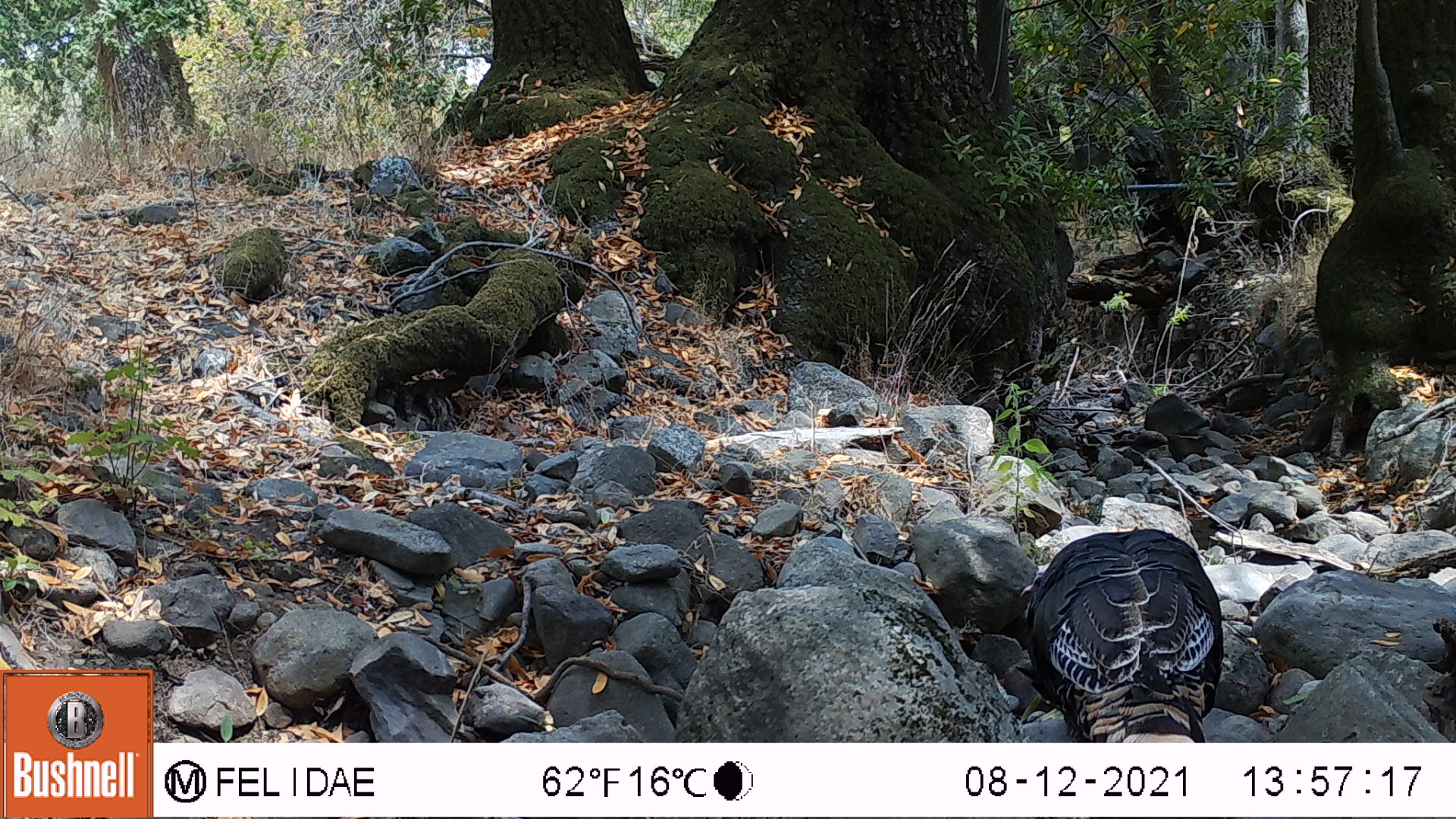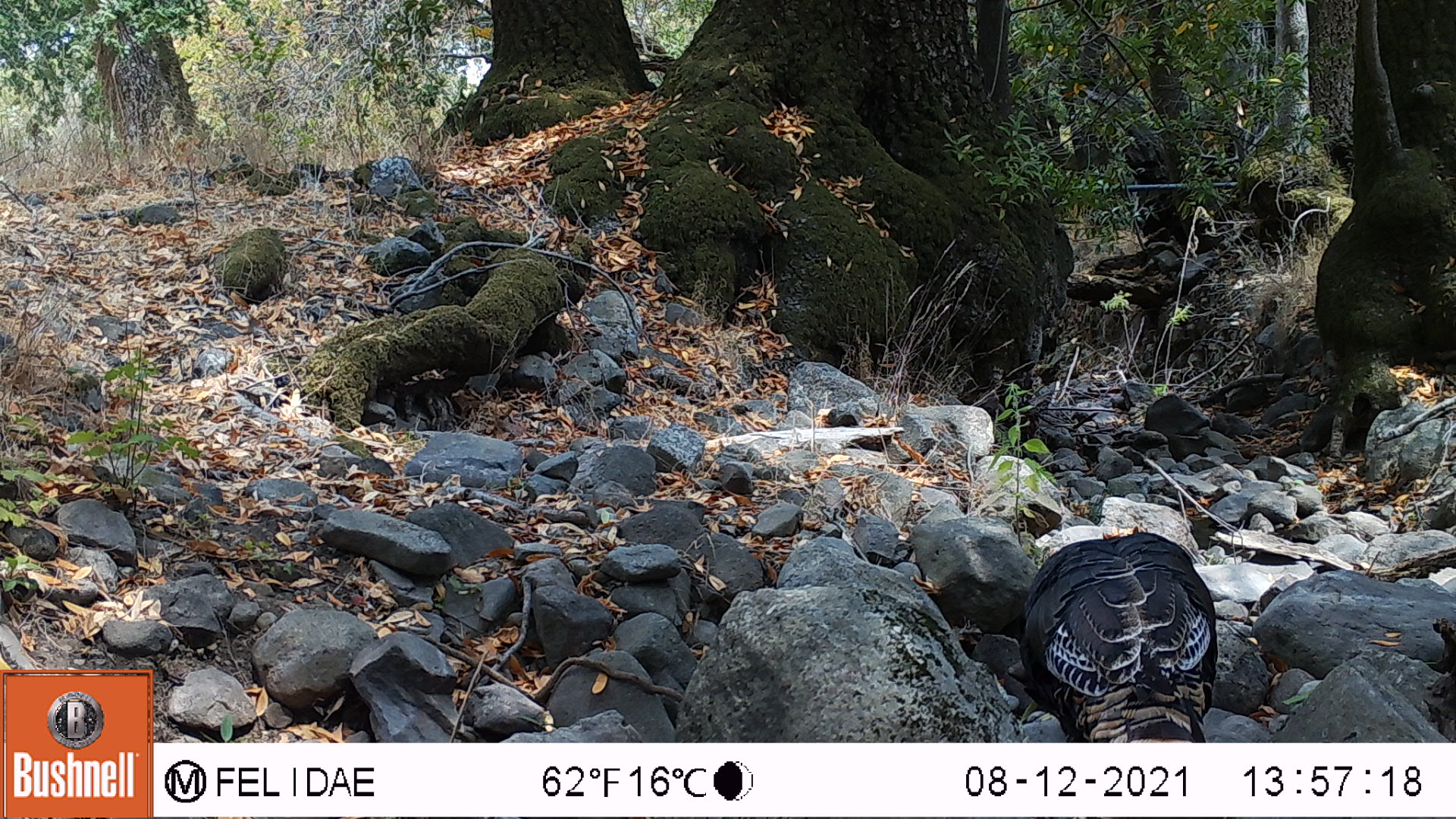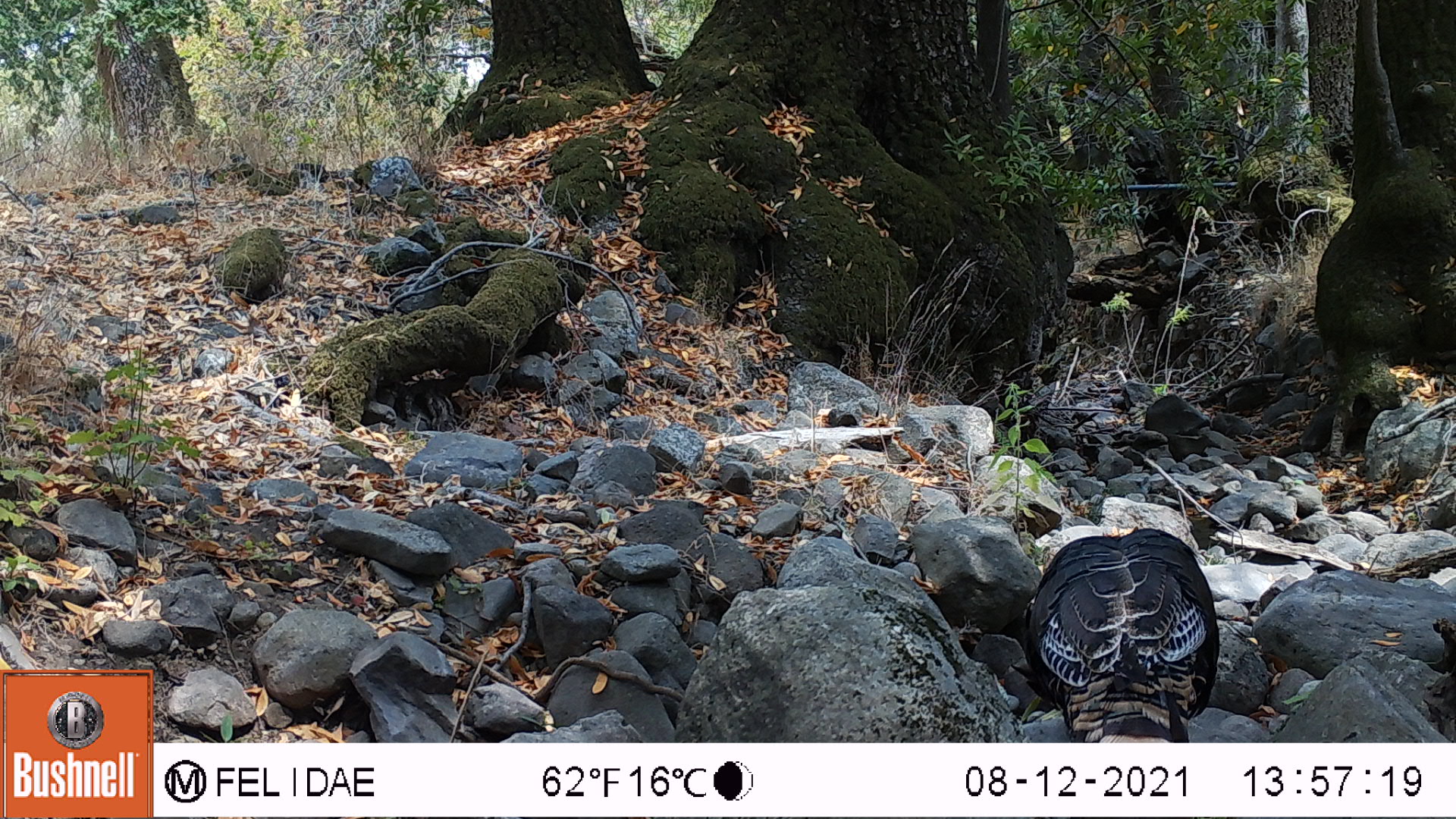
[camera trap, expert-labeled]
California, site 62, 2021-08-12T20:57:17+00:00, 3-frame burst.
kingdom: Animalia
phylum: Chordata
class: Aves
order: Galliformes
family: Phasianidae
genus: Meleagris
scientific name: Meleagris gallopavo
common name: turkey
Turkey (Meleagris gallopavo).